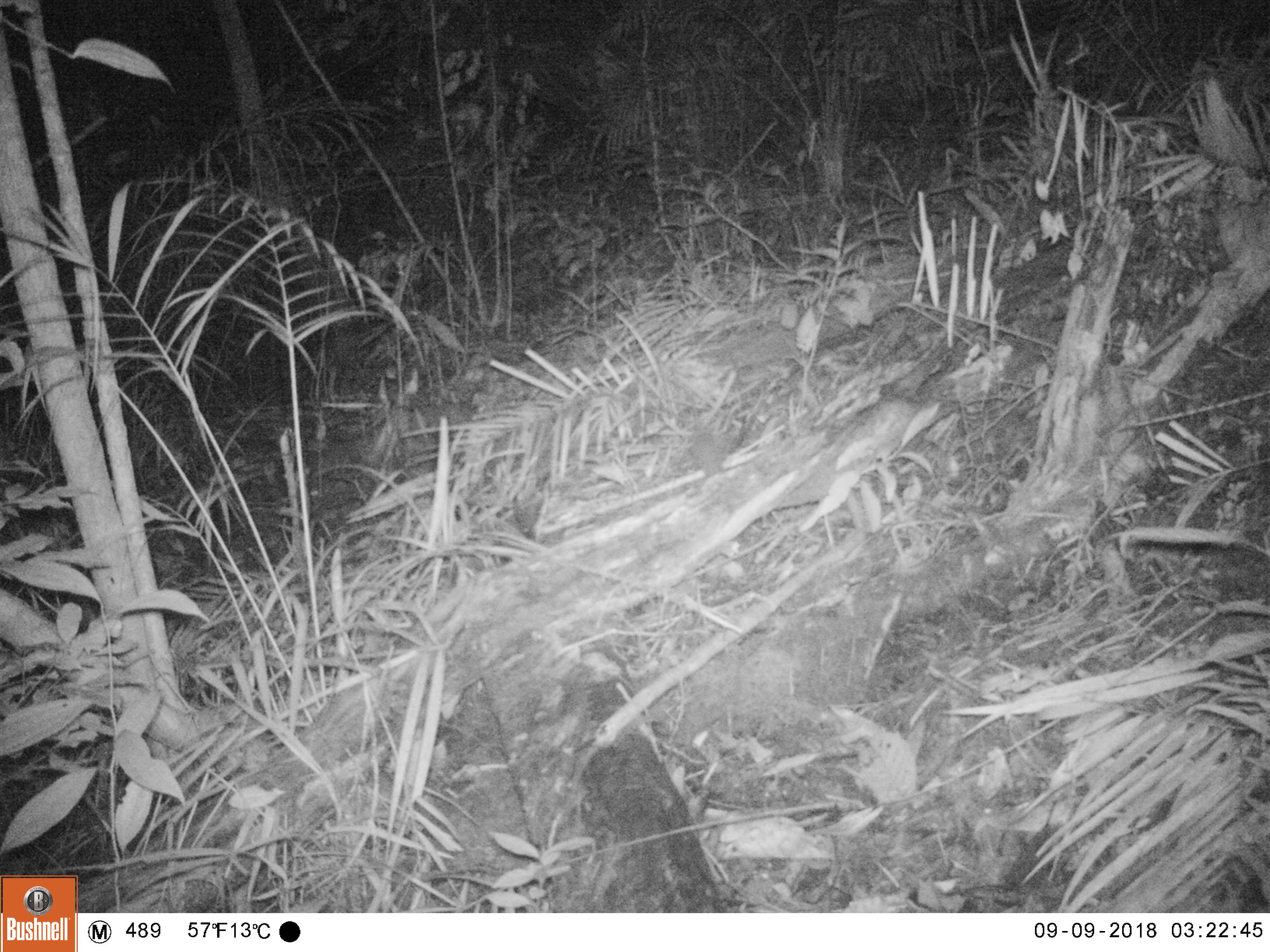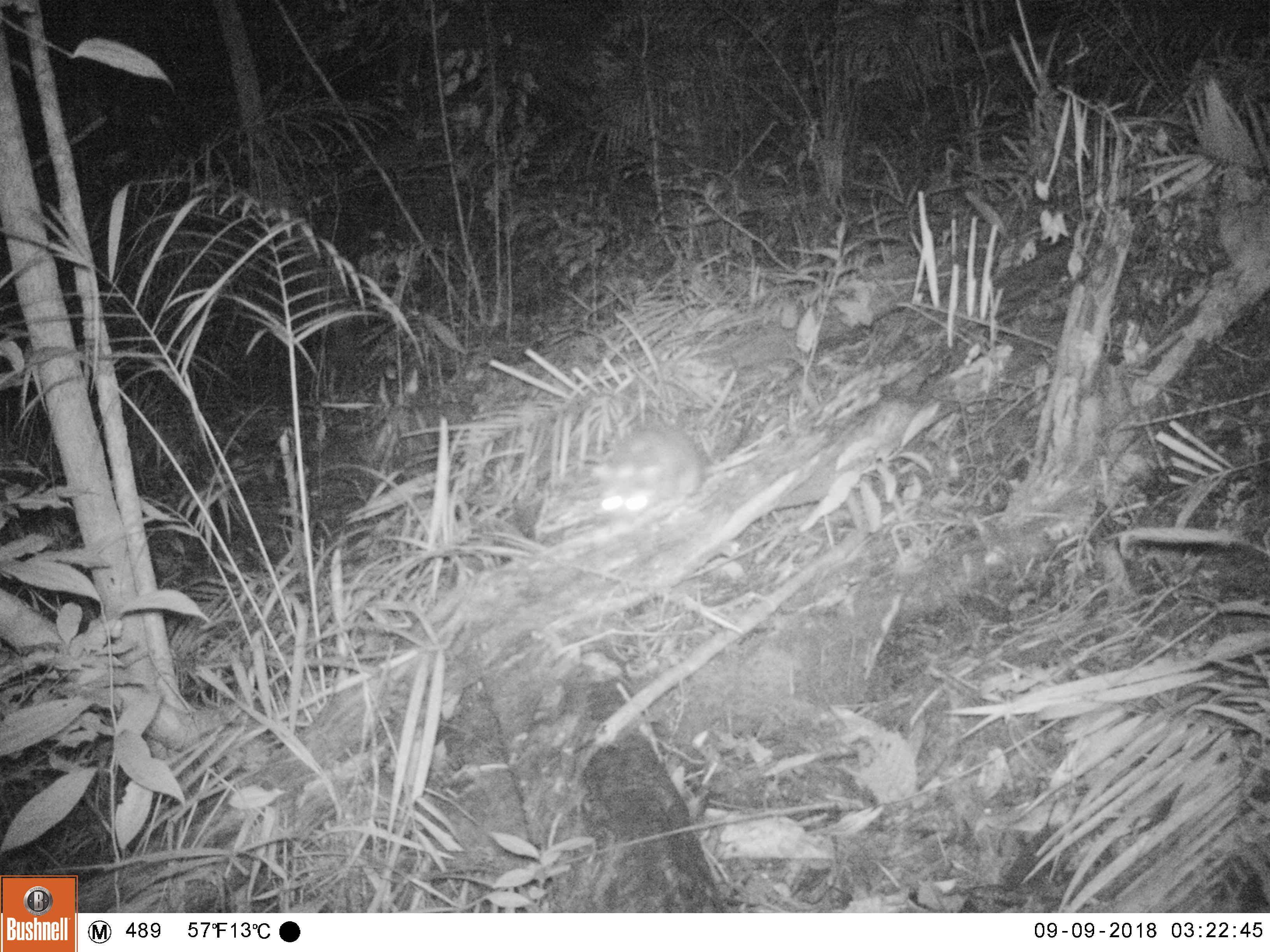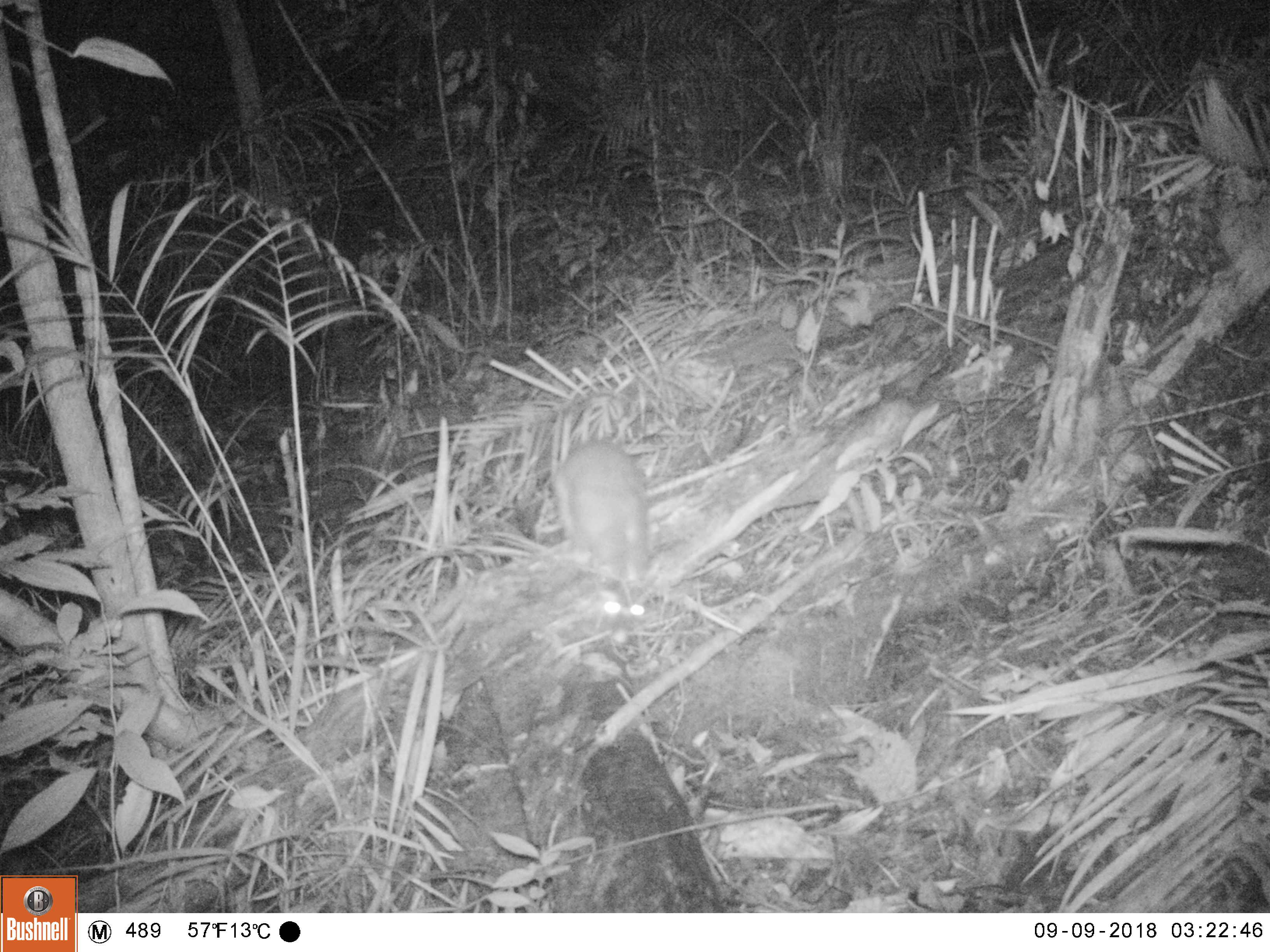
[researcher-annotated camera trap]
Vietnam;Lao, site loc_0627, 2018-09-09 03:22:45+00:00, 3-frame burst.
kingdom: Animalia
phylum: Chordata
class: Mammalia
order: Carnivora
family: Mustelidae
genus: Melogale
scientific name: Melogale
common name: ferret badger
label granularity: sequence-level